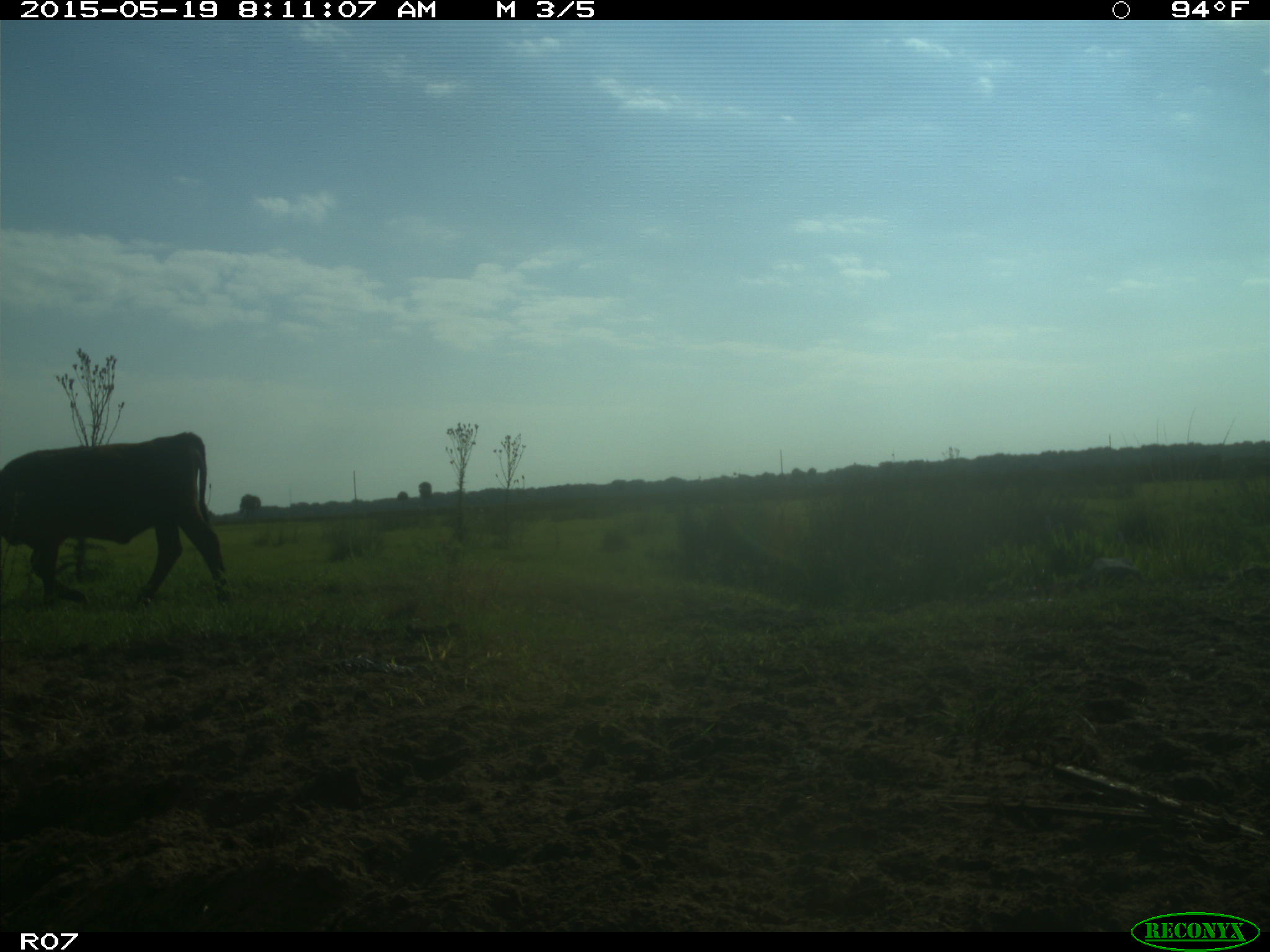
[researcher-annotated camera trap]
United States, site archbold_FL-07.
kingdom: Animalia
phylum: Chordata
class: Mammalia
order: Artiodactyla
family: Bovidae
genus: Bos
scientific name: Bos taurus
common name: domestic cow